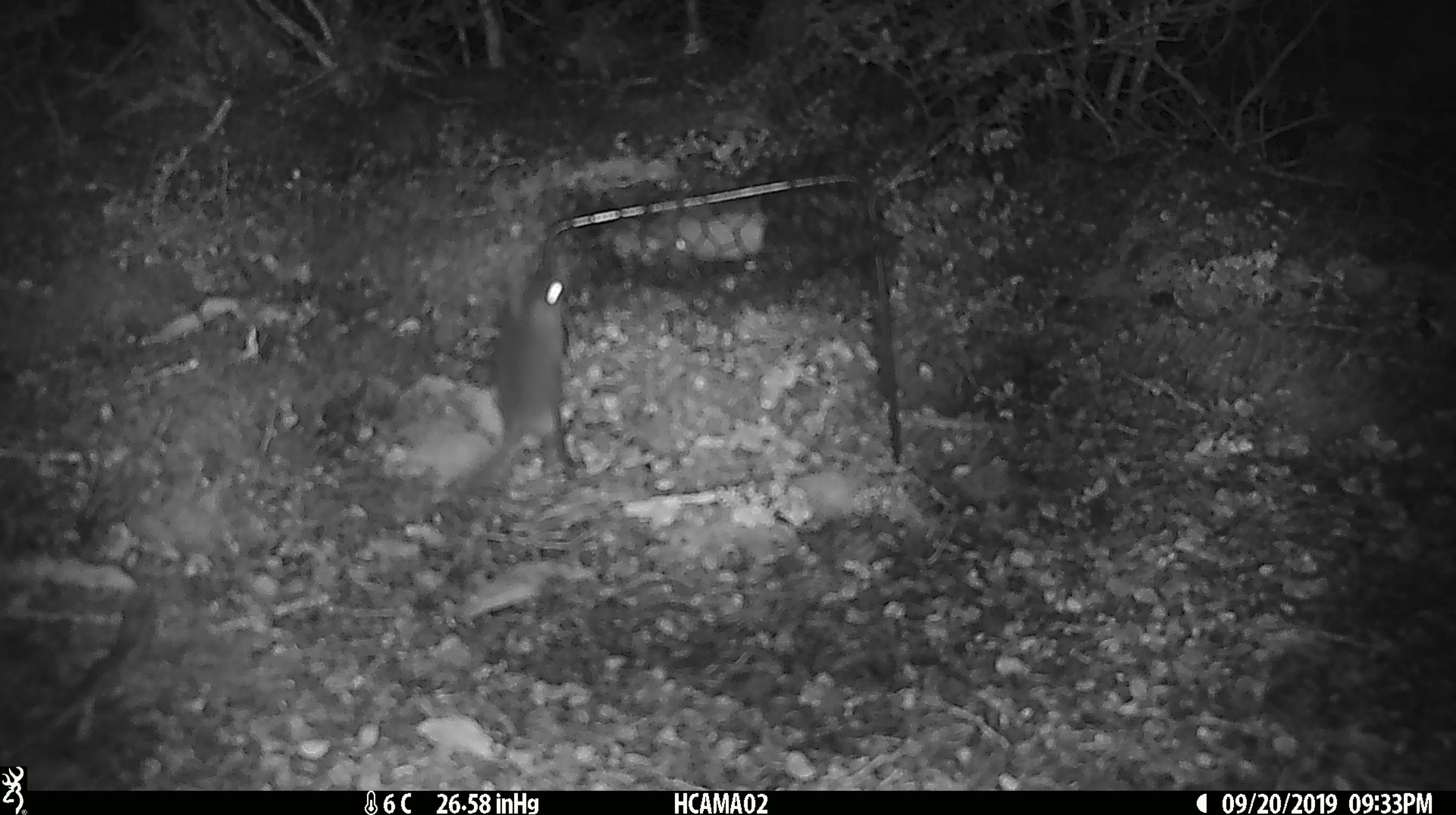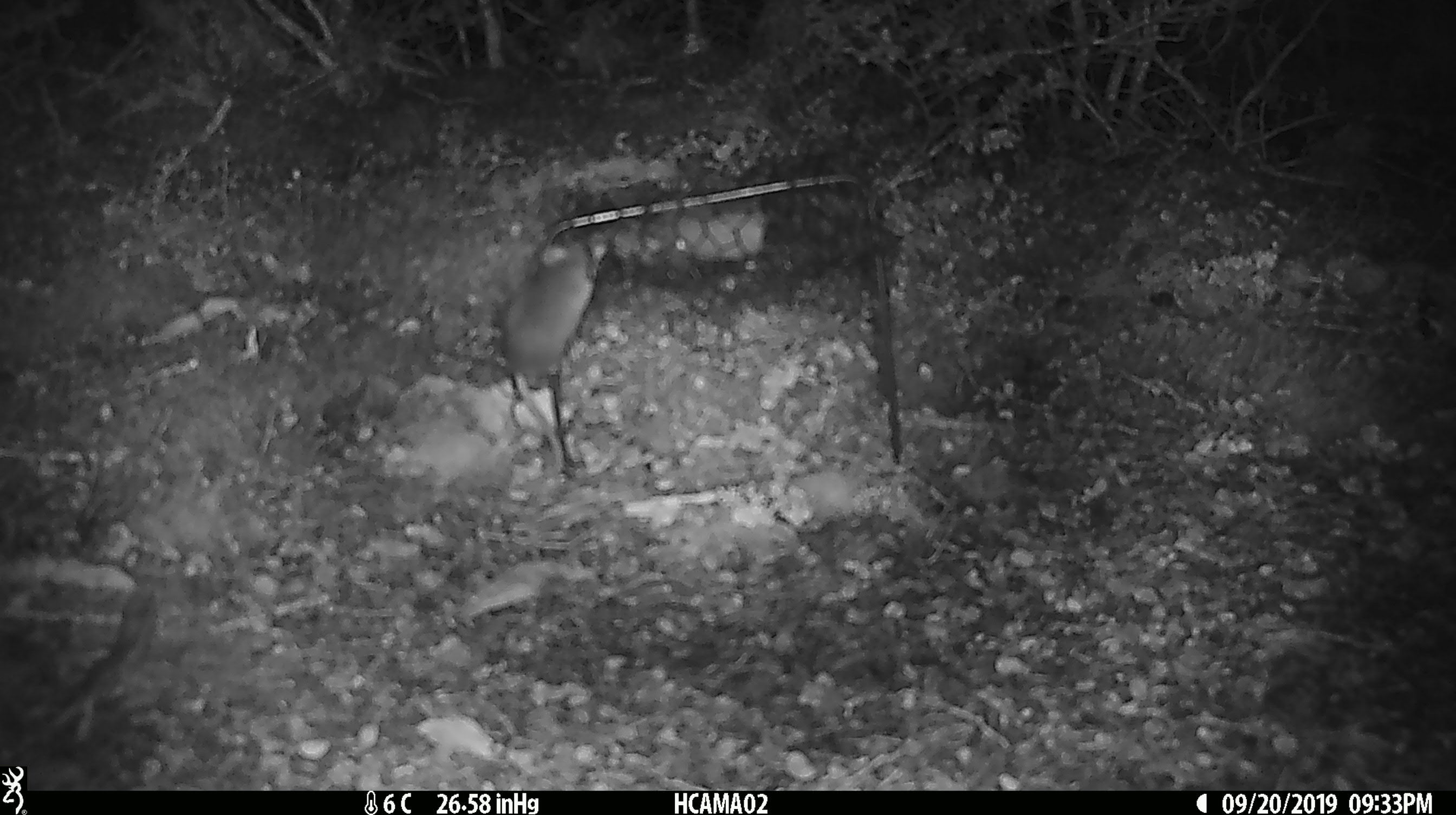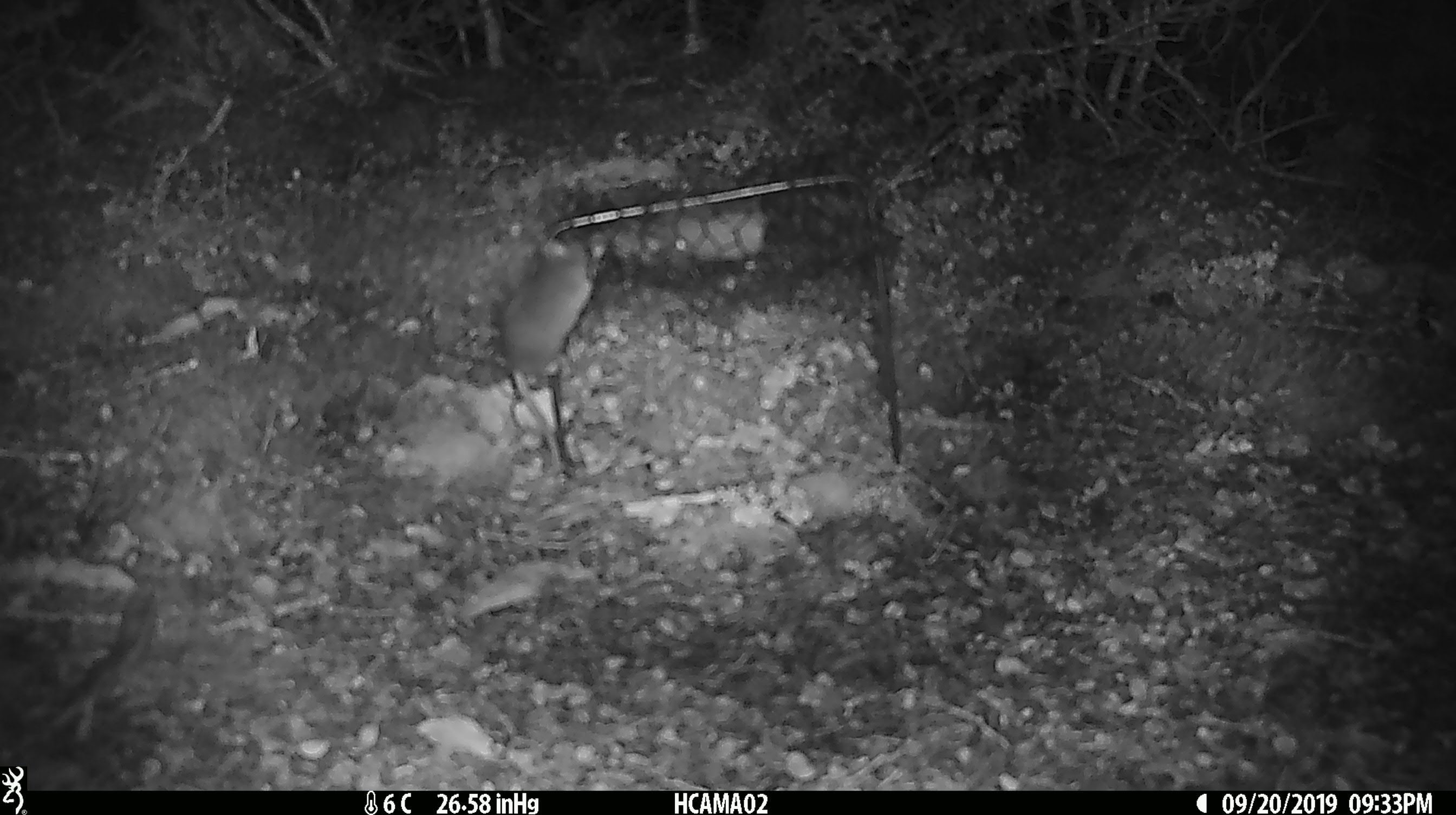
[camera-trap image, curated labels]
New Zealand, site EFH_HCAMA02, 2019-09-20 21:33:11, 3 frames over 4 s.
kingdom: Animalia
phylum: Chordata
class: Mammalia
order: Rodentia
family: Muridae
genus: Mus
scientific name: Mus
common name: mouse